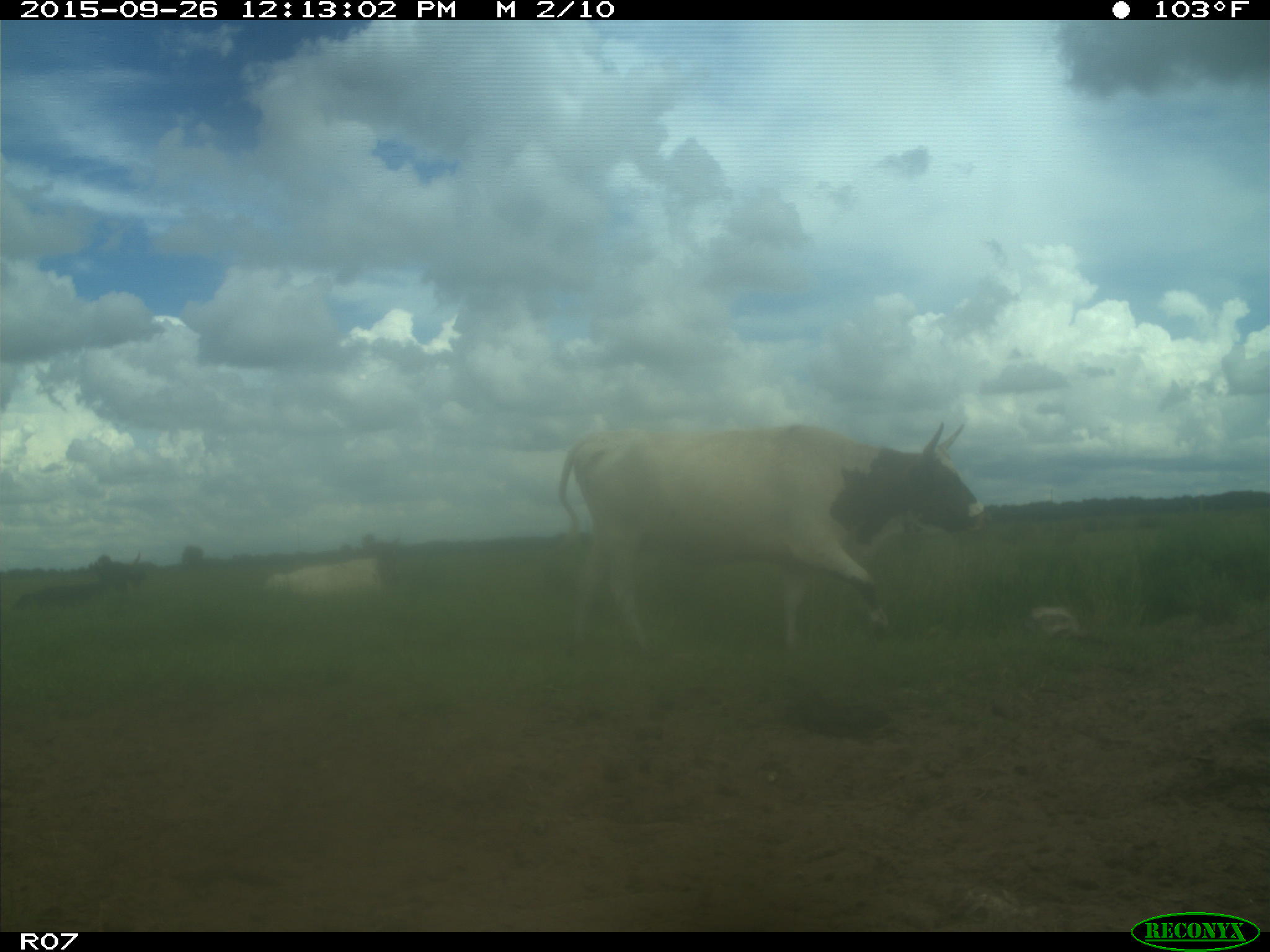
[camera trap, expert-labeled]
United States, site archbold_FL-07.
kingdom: Animalia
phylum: Chordata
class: Mammalia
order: Artiodactyla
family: Bovidae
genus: Bos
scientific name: Bos taurus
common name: domestic cow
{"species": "Bos taurus (domestic cow)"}